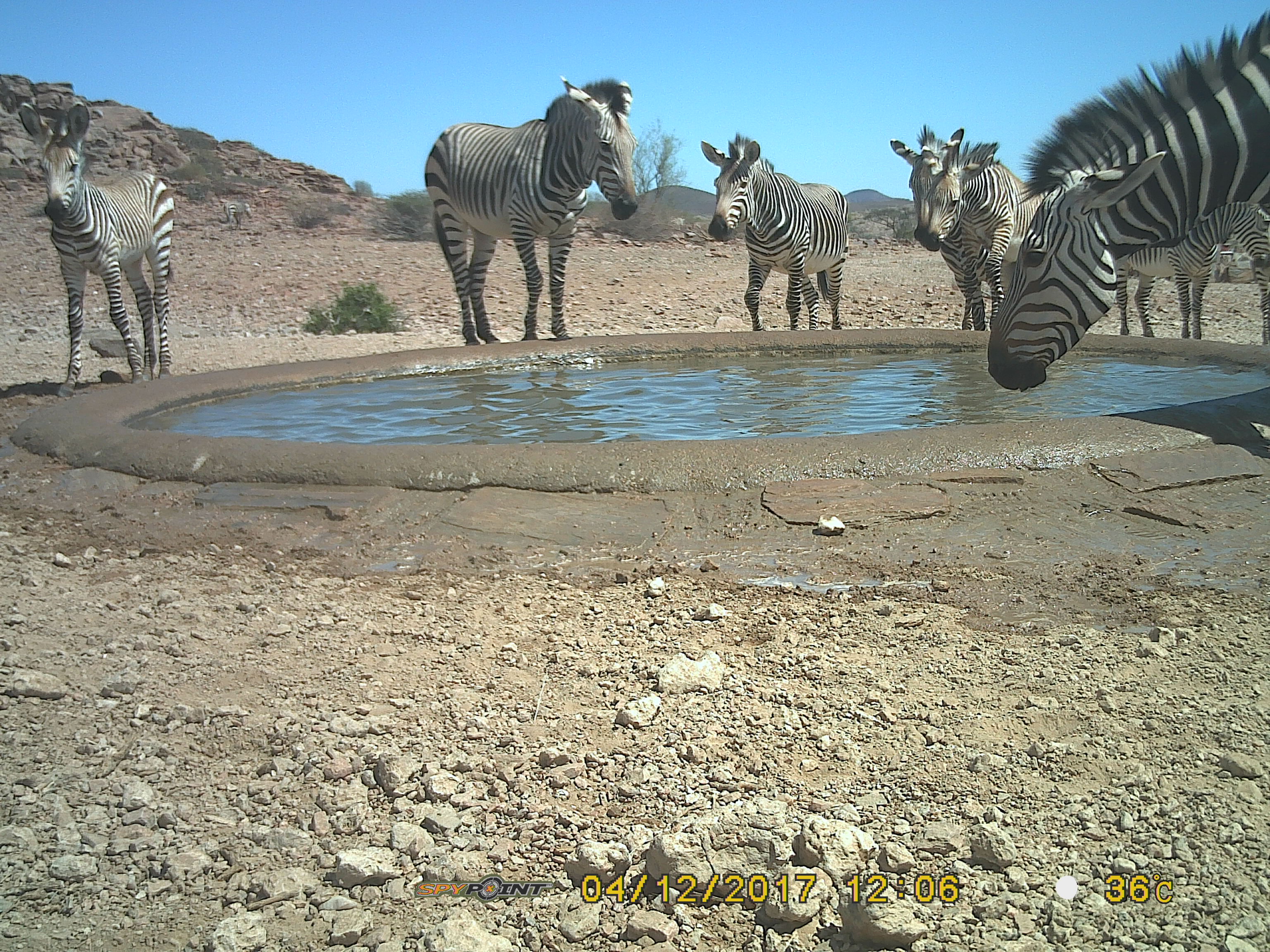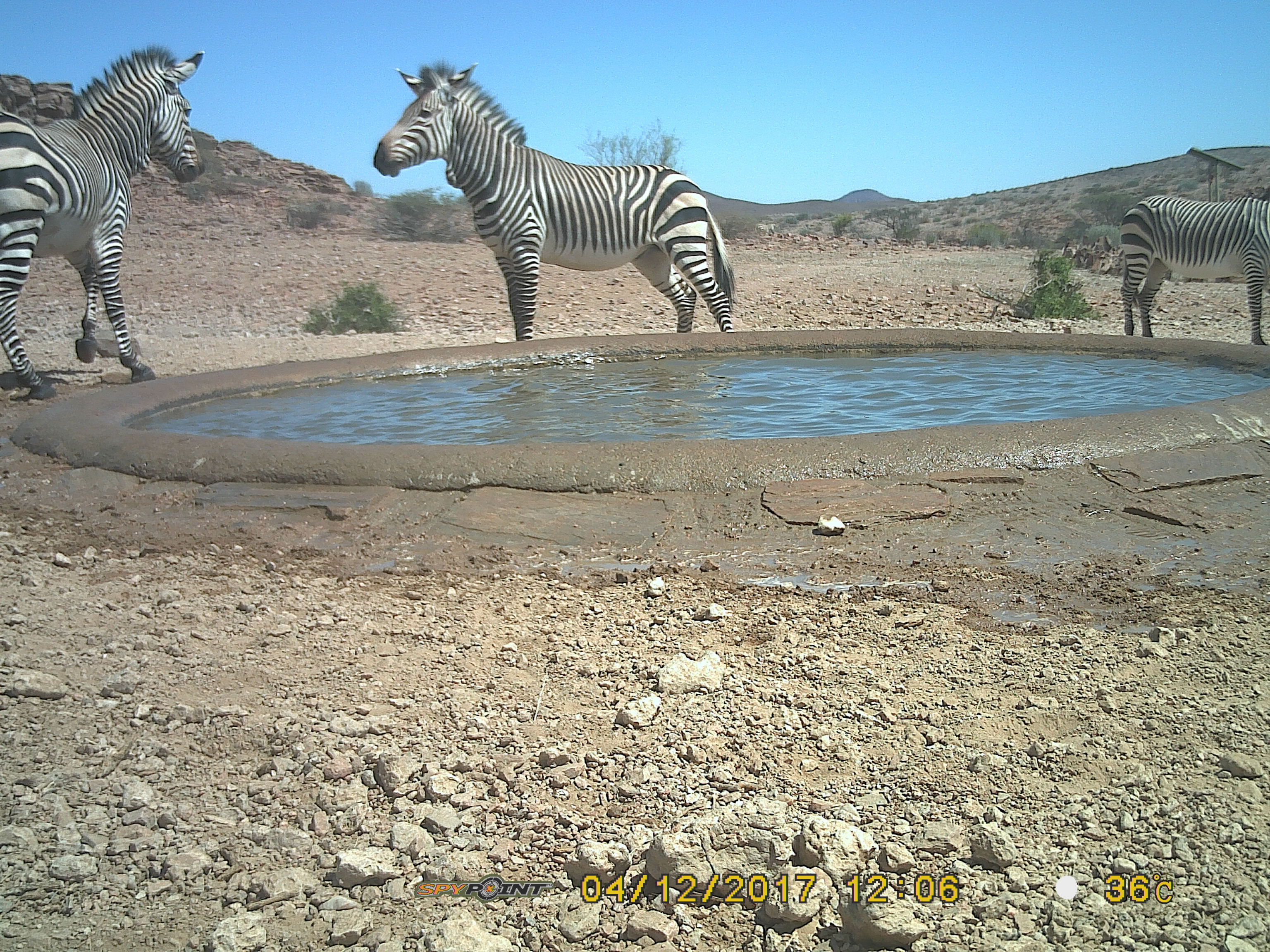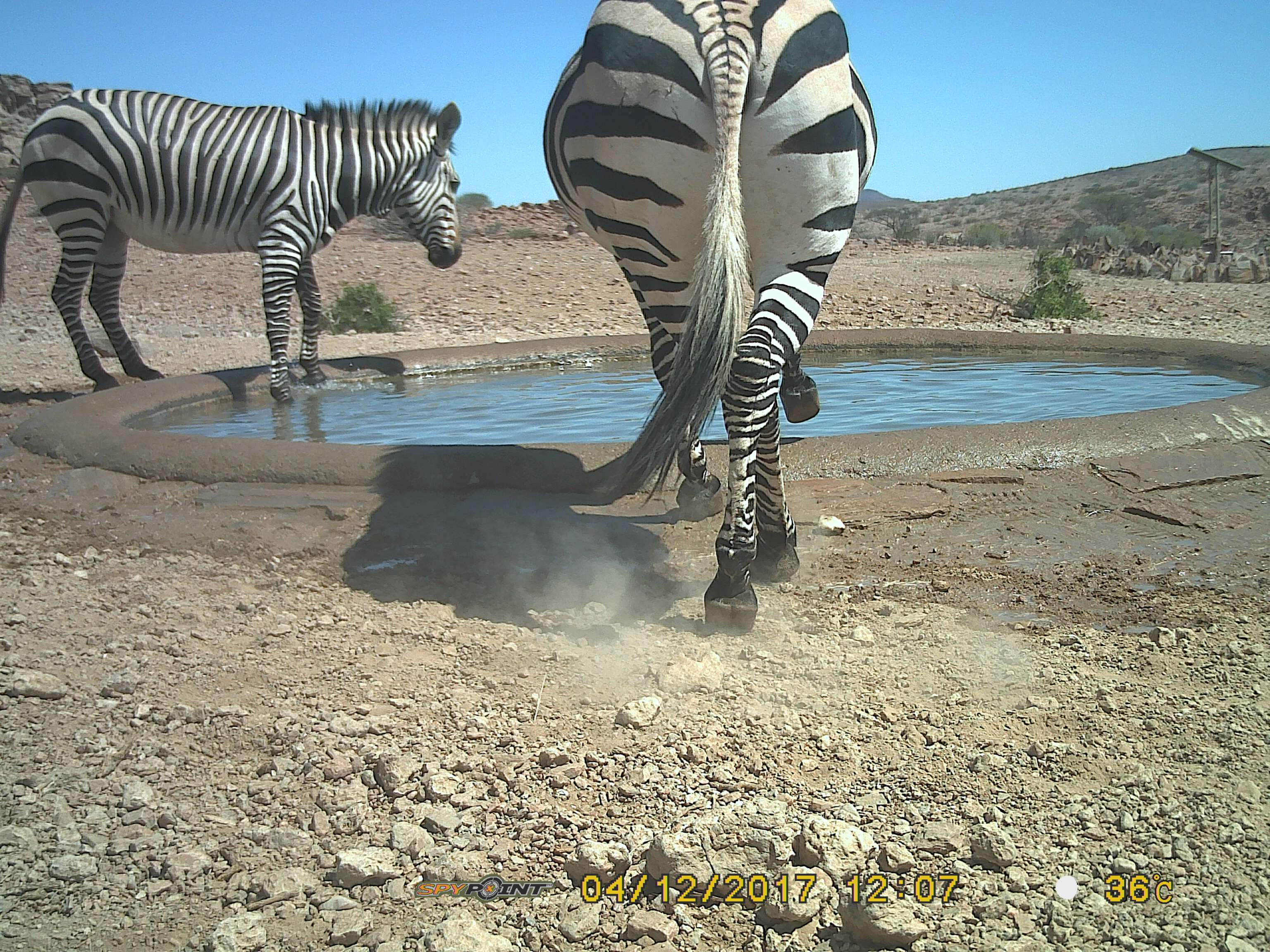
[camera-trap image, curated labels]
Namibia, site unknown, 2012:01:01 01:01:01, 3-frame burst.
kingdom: Animalia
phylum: Chordata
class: Mammalia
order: Perissodactyla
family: Equidae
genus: Equus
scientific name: Equus zebra hartmannae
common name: hartmann's mountain zebra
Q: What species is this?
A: Equus zebra hartmannae (hartmann's mountain zebra).